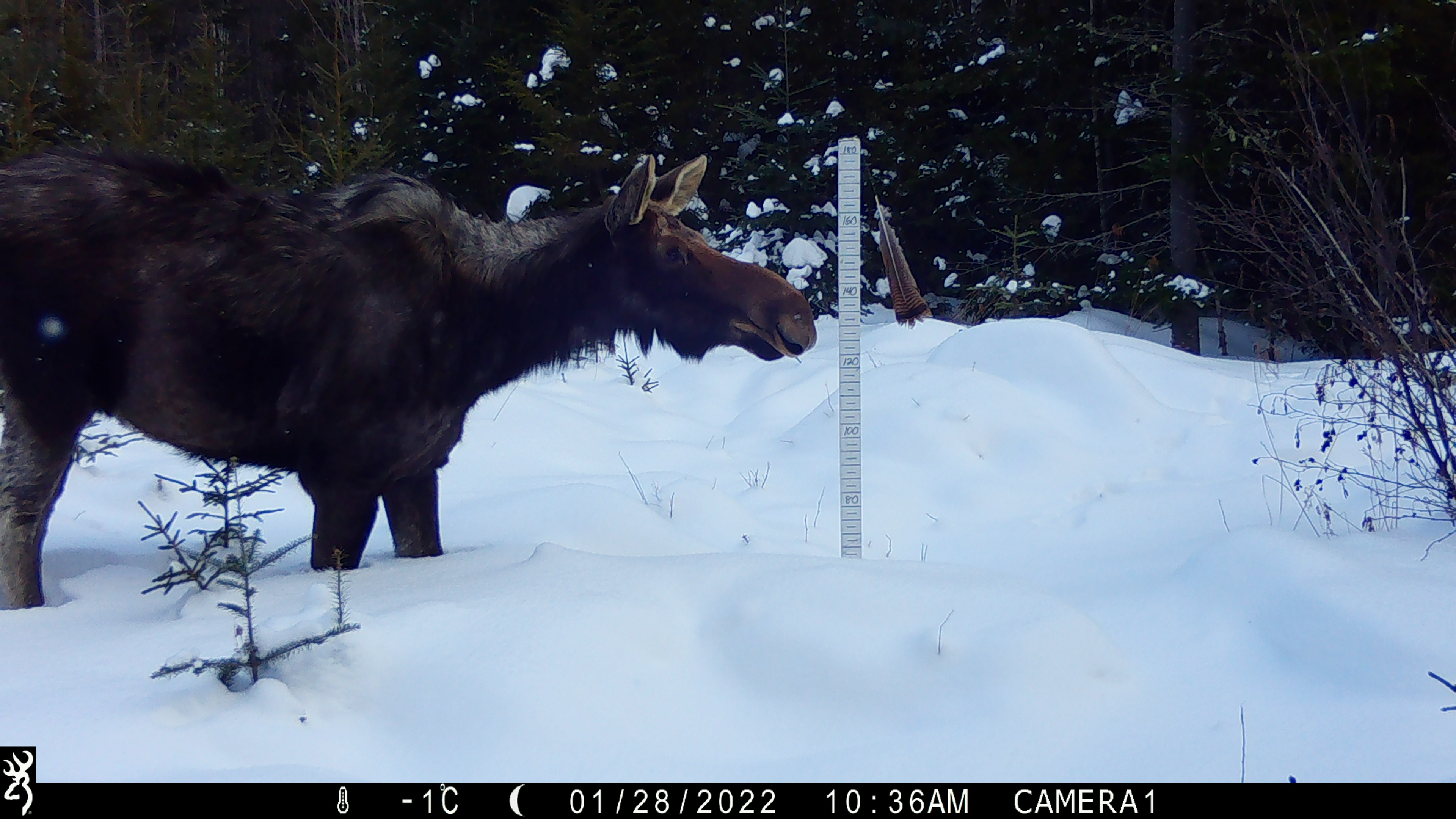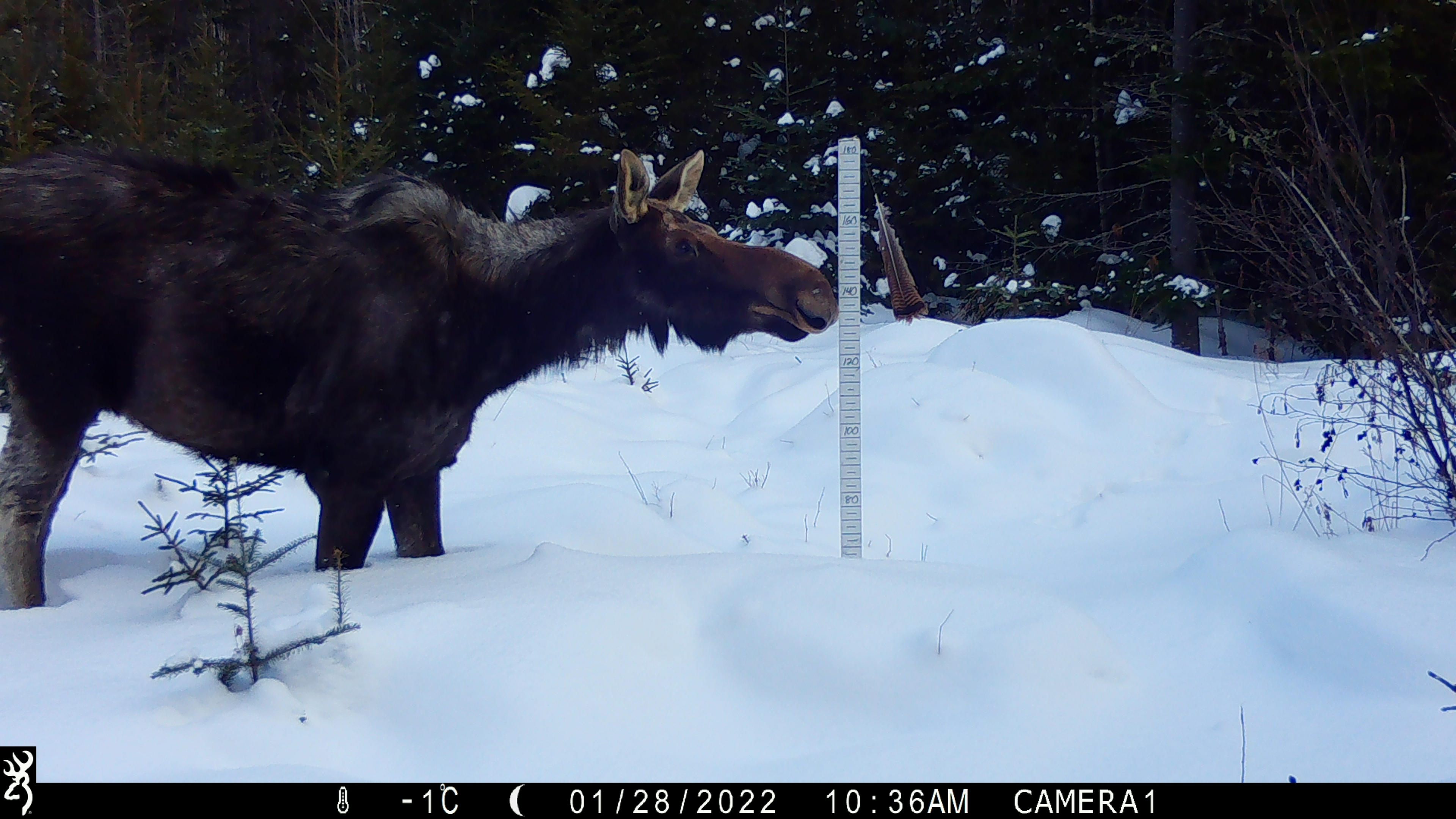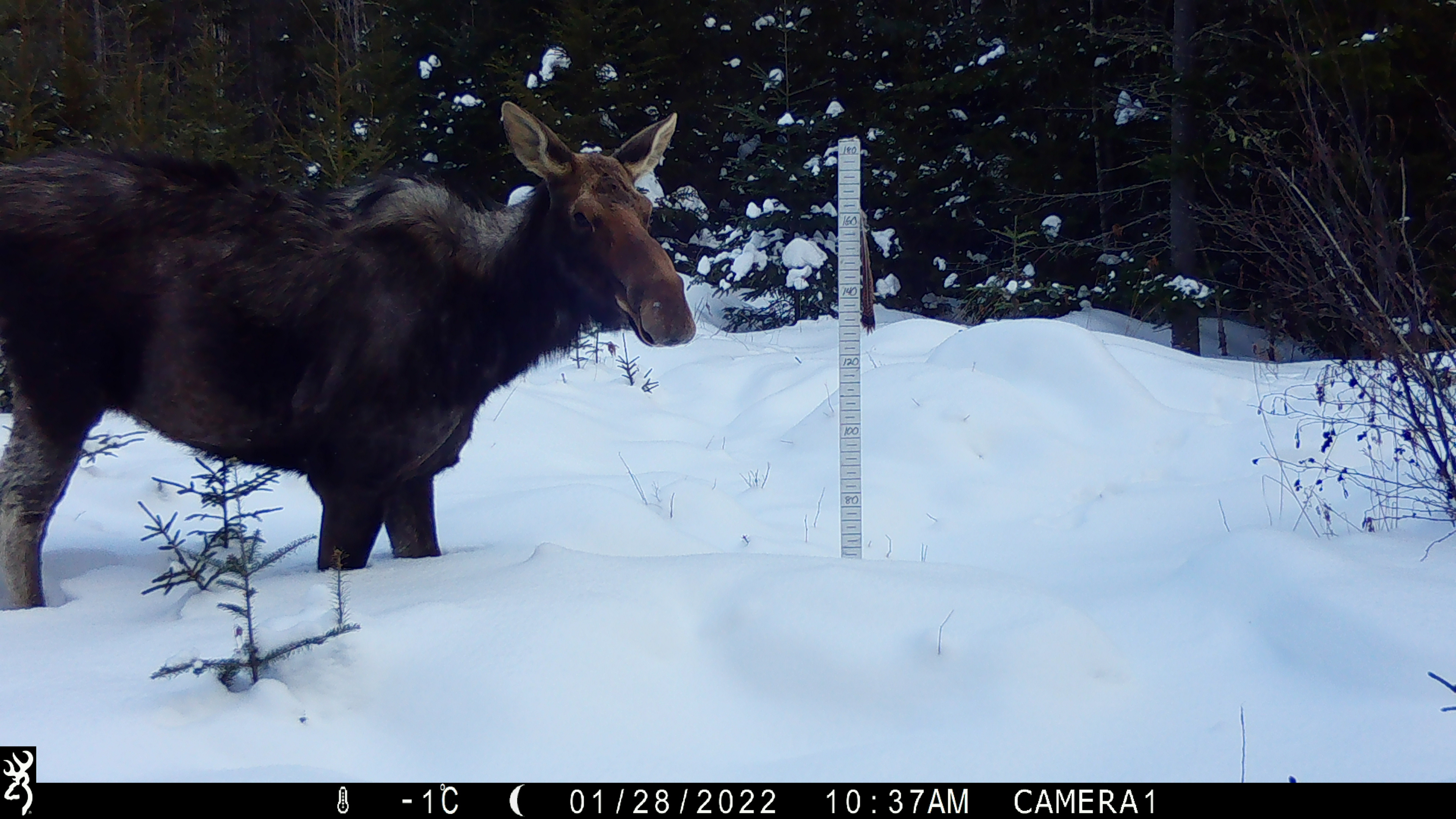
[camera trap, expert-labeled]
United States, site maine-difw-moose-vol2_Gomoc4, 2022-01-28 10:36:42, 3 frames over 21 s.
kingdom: Animalia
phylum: Chordata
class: Mammalia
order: Artiodactyla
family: Cervidae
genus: Alces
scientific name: Alces alces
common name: moose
Moose (Alces alces).